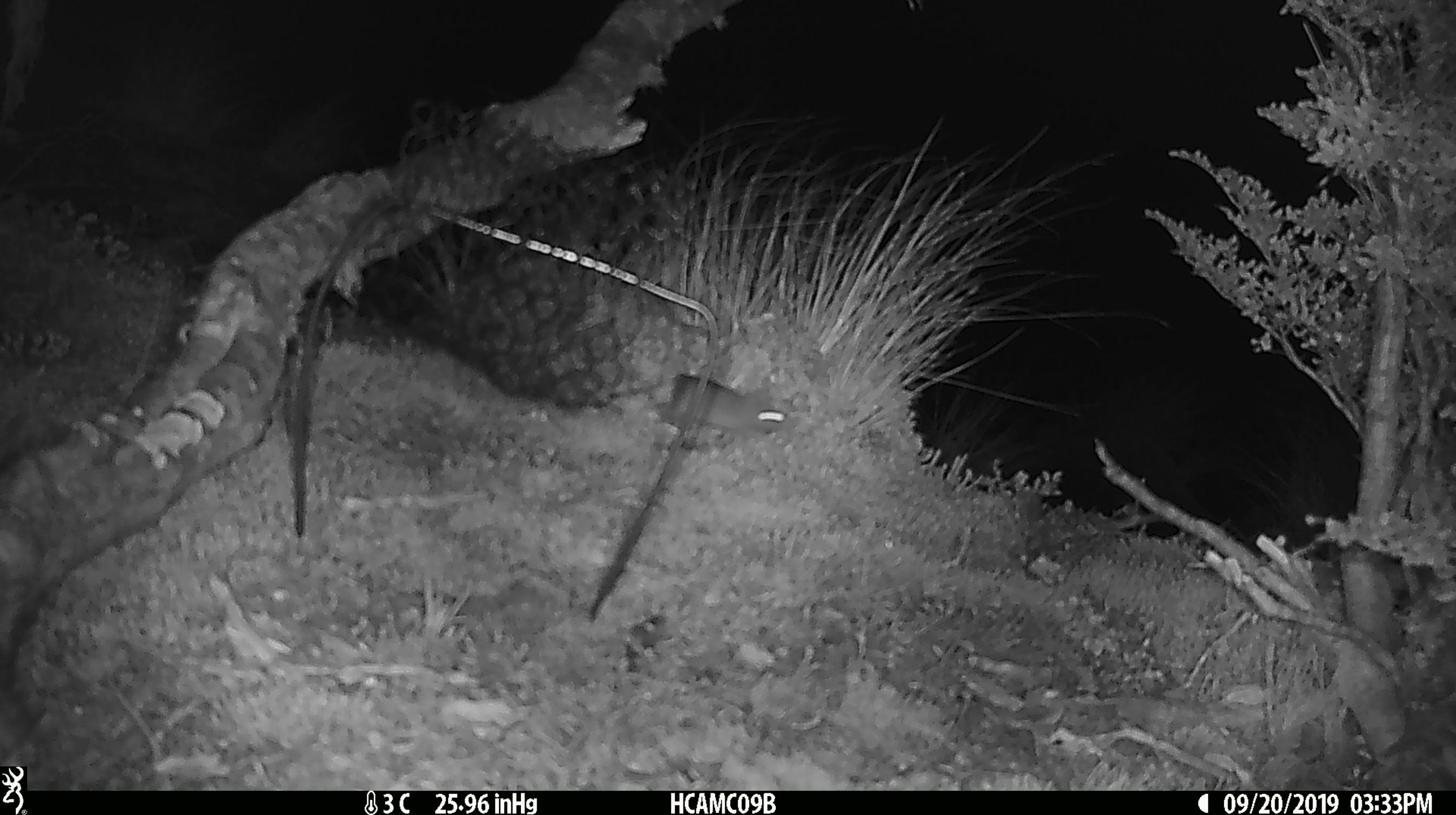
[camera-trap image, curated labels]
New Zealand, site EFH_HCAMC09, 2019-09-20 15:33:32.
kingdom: Animalia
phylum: Chordata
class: Mammalia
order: Rodentia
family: Muridae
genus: Mus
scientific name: Mus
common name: mouse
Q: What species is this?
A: Mouse (Mus).